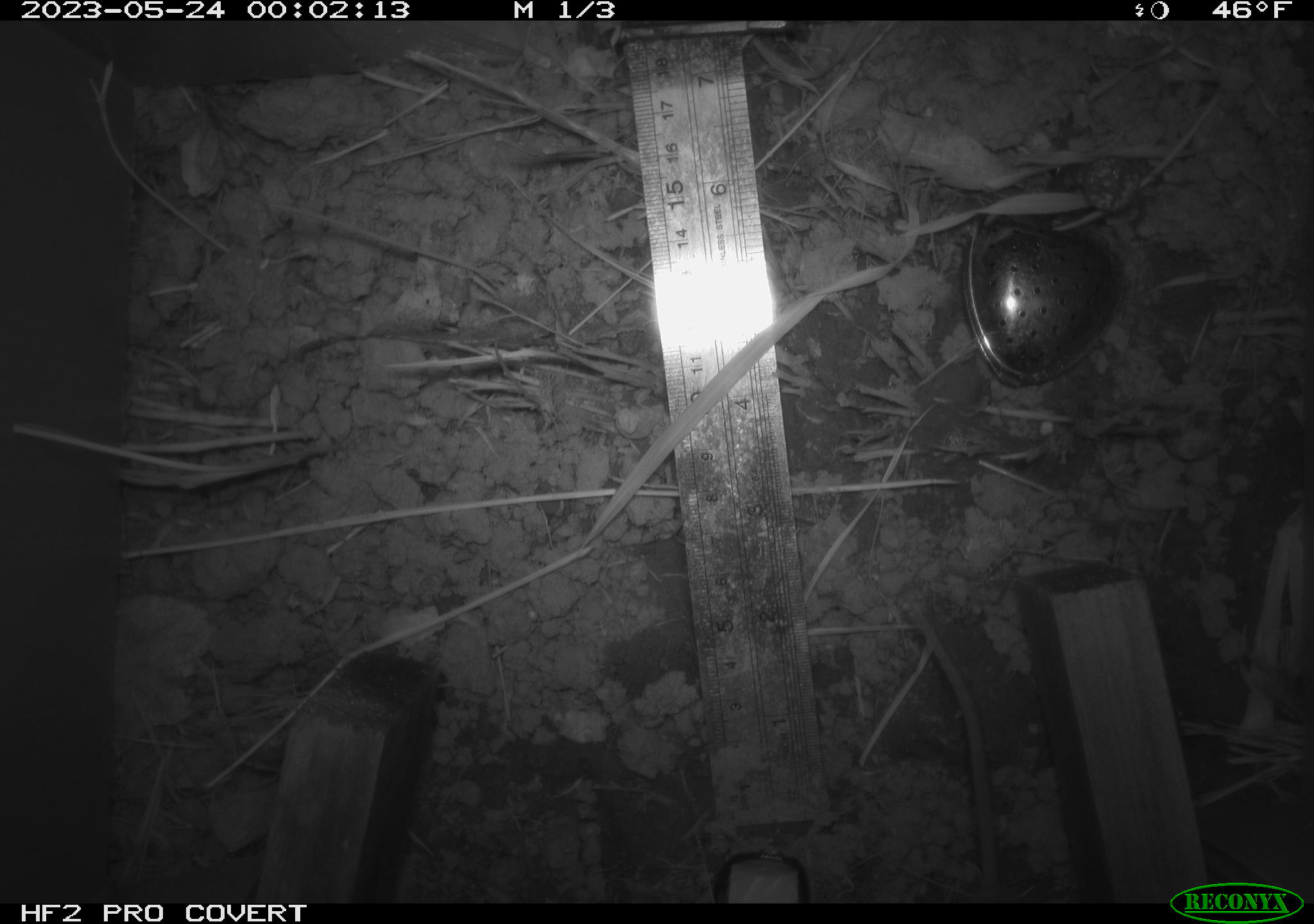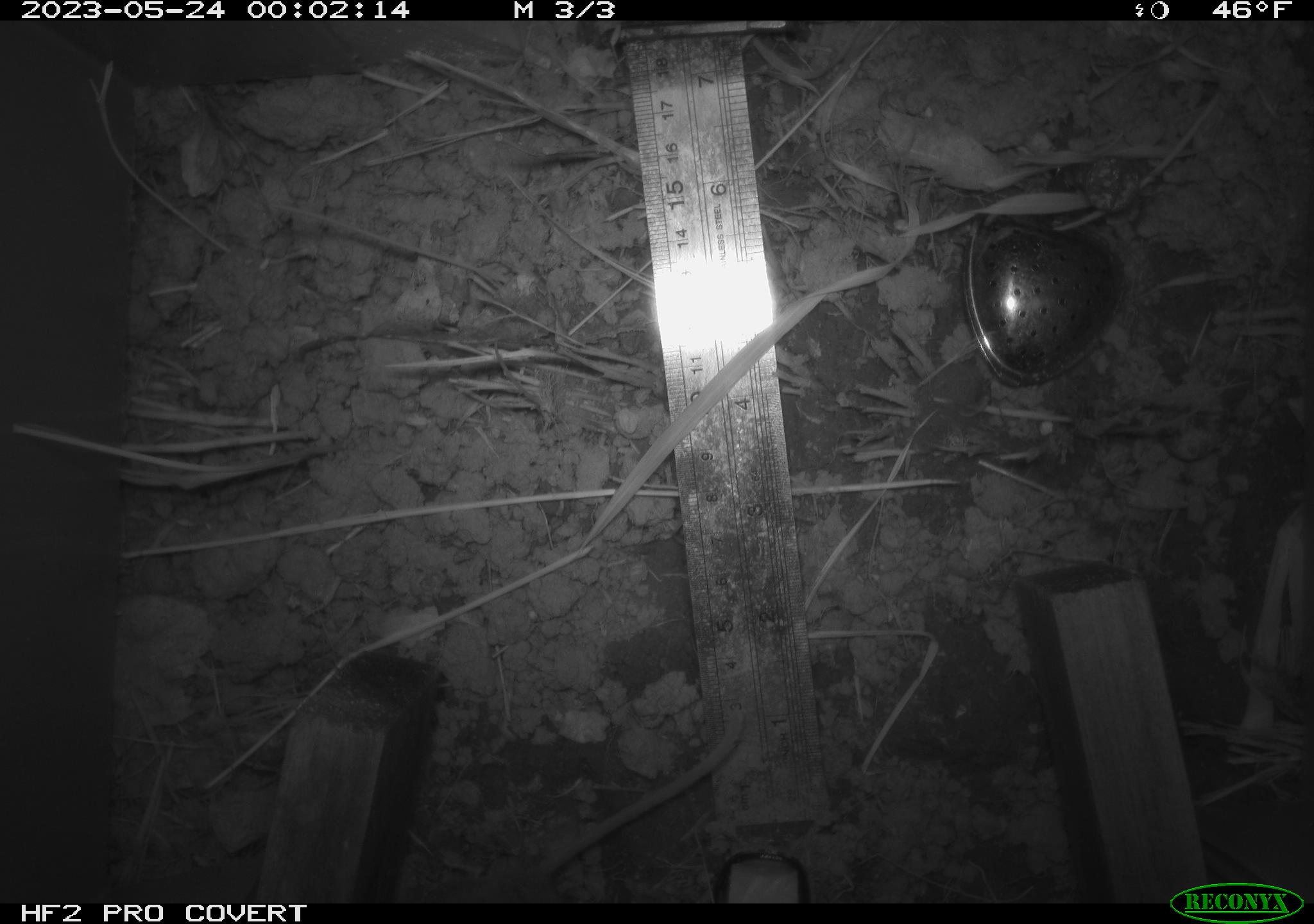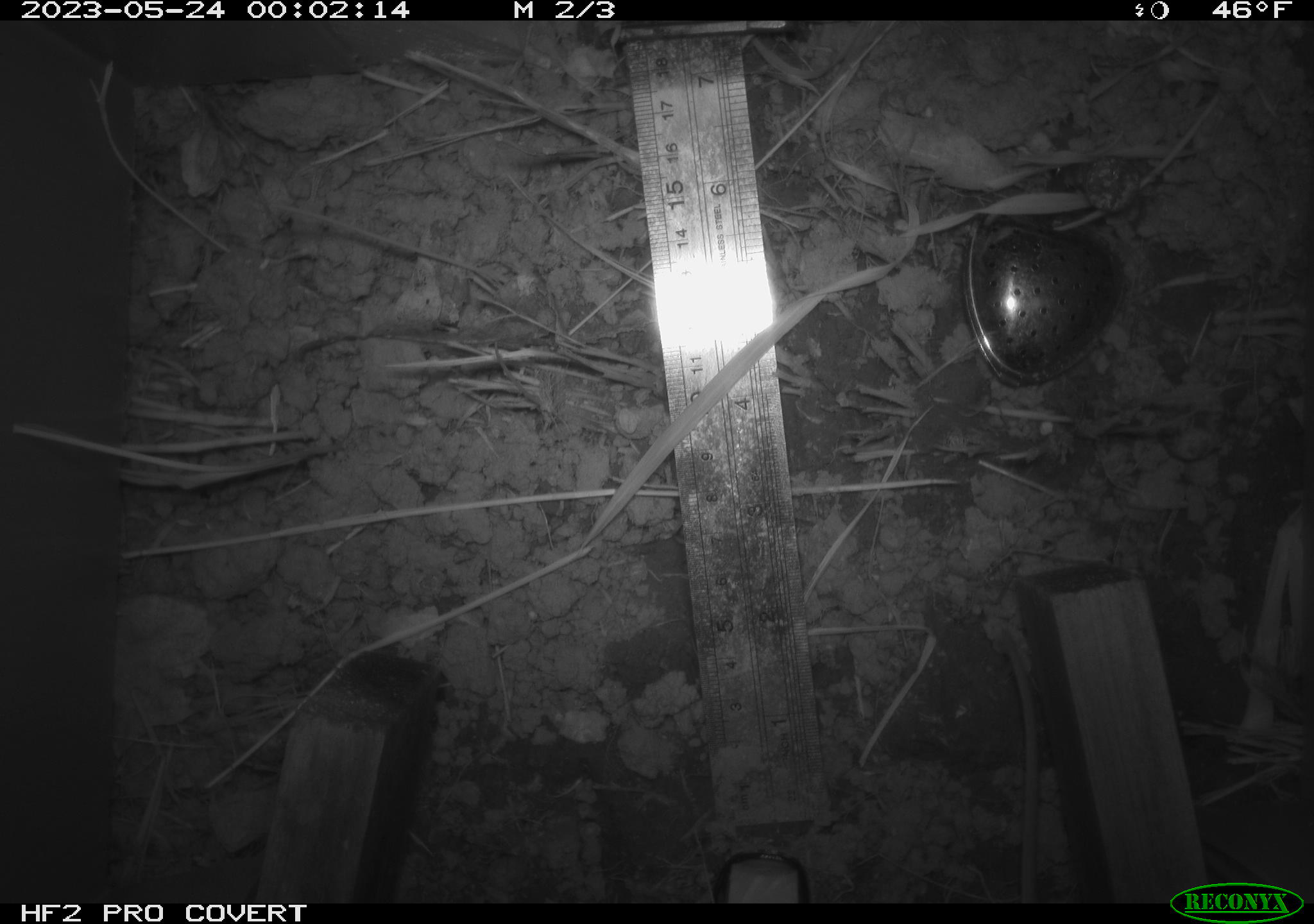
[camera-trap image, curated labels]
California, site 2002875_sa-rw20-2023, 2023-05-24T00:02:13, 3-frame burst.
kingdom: Animalia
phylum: Chordata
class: Mammalia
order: Rodentia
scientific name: Rodentia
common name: rodent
Rodent (Rodentia).